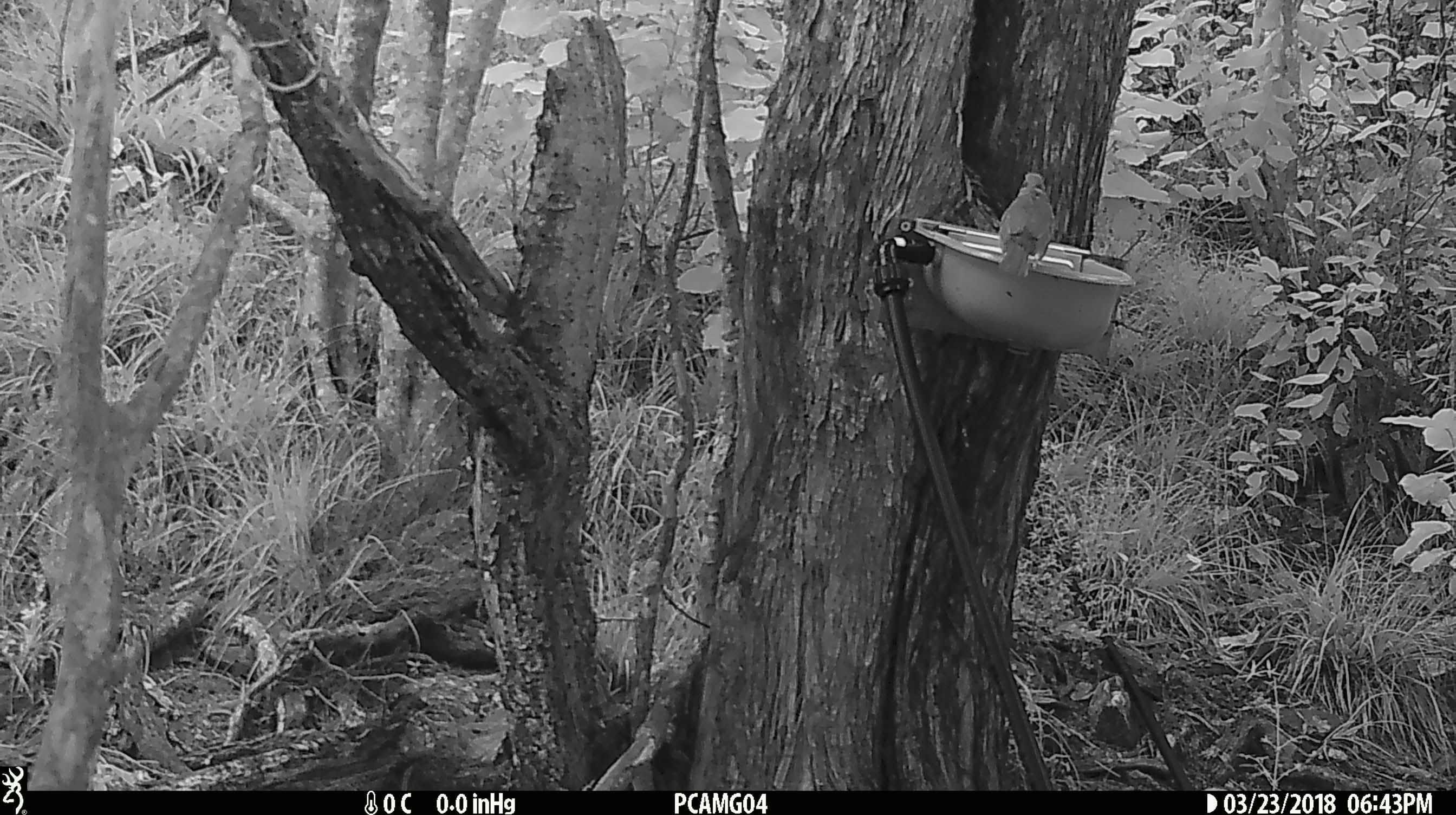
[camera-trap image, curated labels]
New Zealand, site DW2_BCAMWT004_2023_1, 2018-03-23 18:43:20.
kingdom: Animalia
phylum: Chordata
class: Aves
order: Passeriformes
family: Turdidae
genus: Turdus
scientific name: Turdus philomelos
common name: song thrush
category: thrush